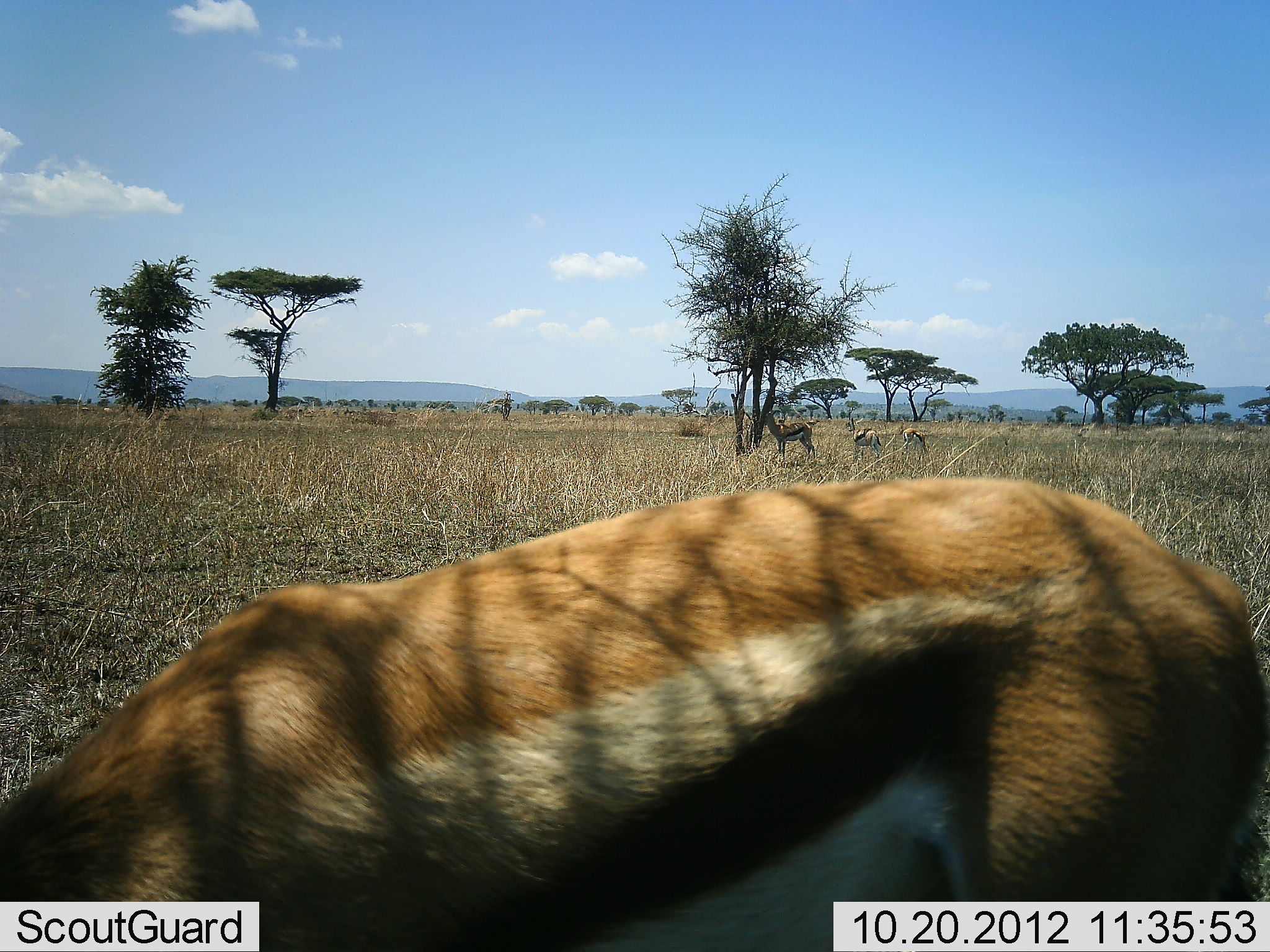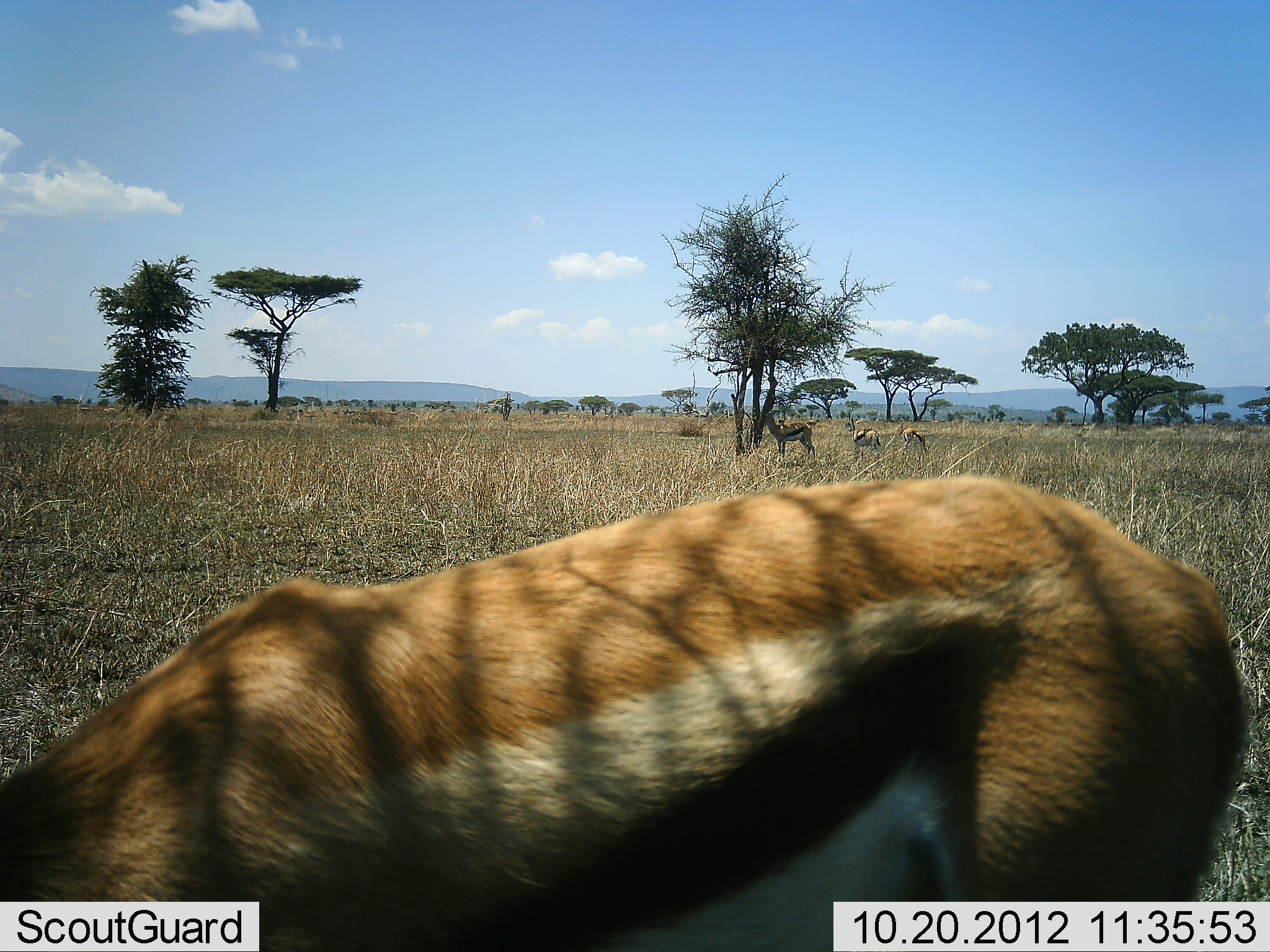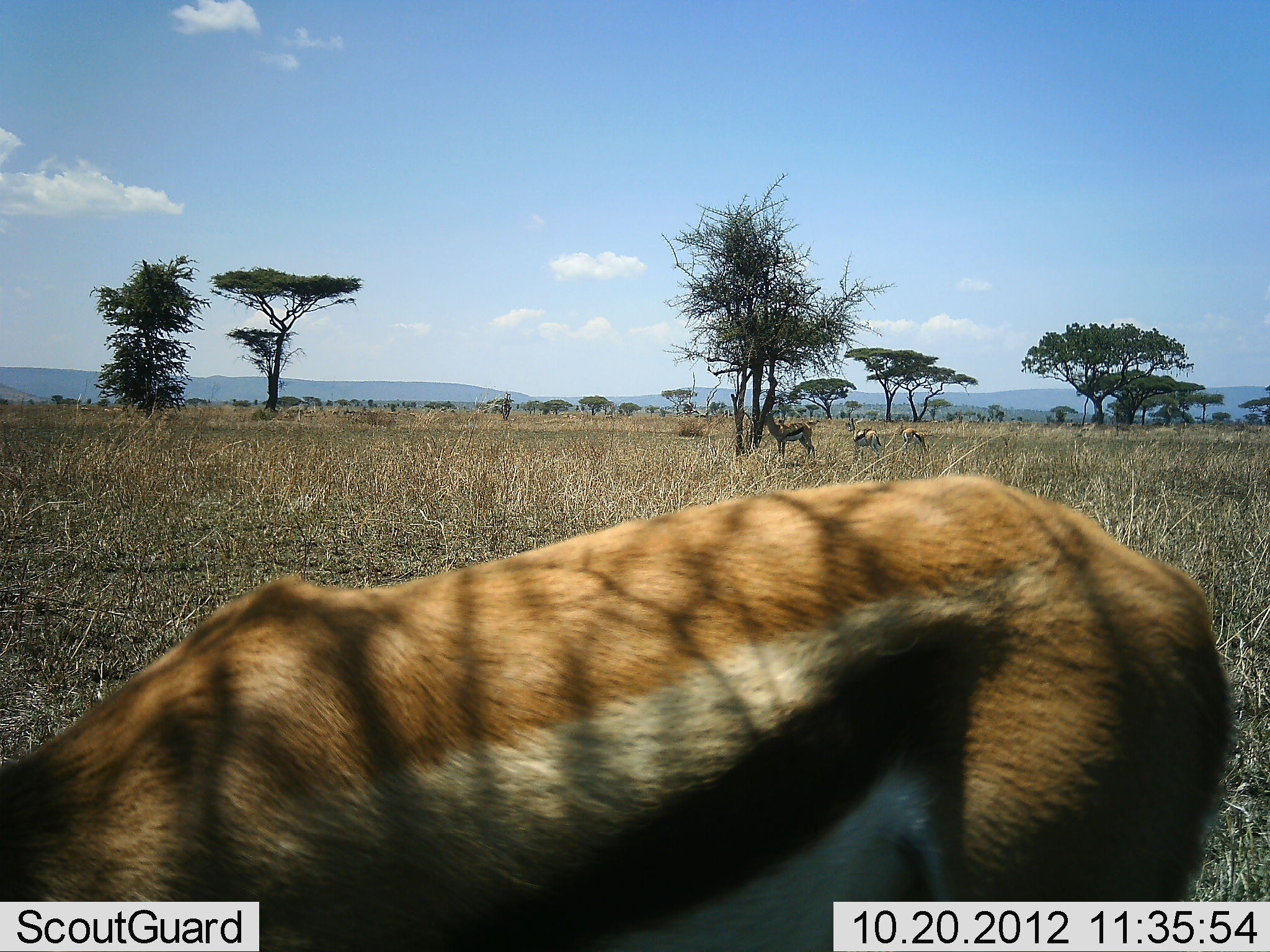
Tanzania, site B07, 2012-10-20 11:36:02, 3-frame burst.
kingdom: Animalia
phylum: Chordata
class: Mammalia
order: Artiodactyla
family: Bovidae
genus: Eudorcas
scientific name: Eudorcas thomsonii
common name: thomson's gazelle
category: gazellethomsons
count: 4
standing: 90%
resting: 0%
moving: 0%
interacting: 0%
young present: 0%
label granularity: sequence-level